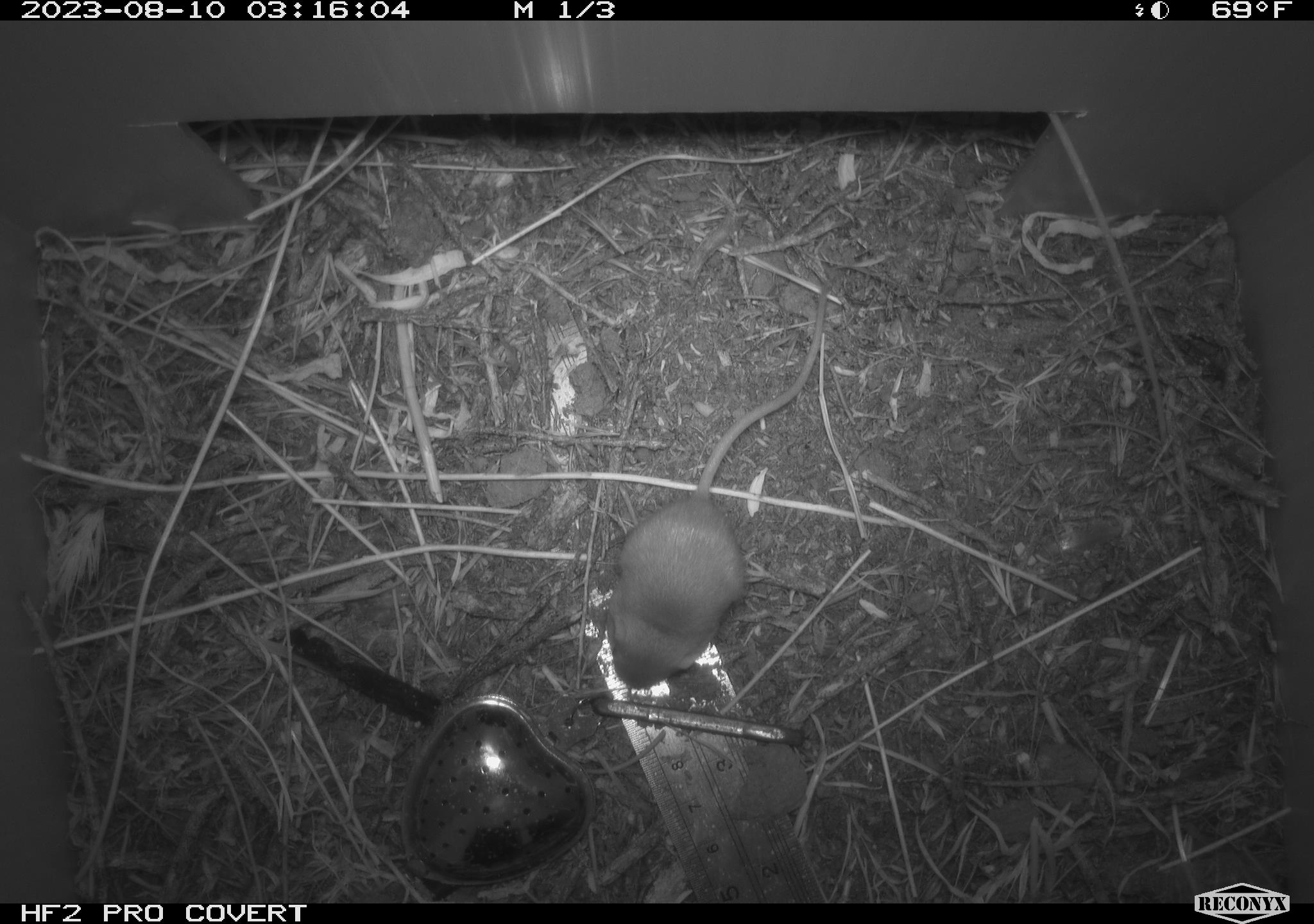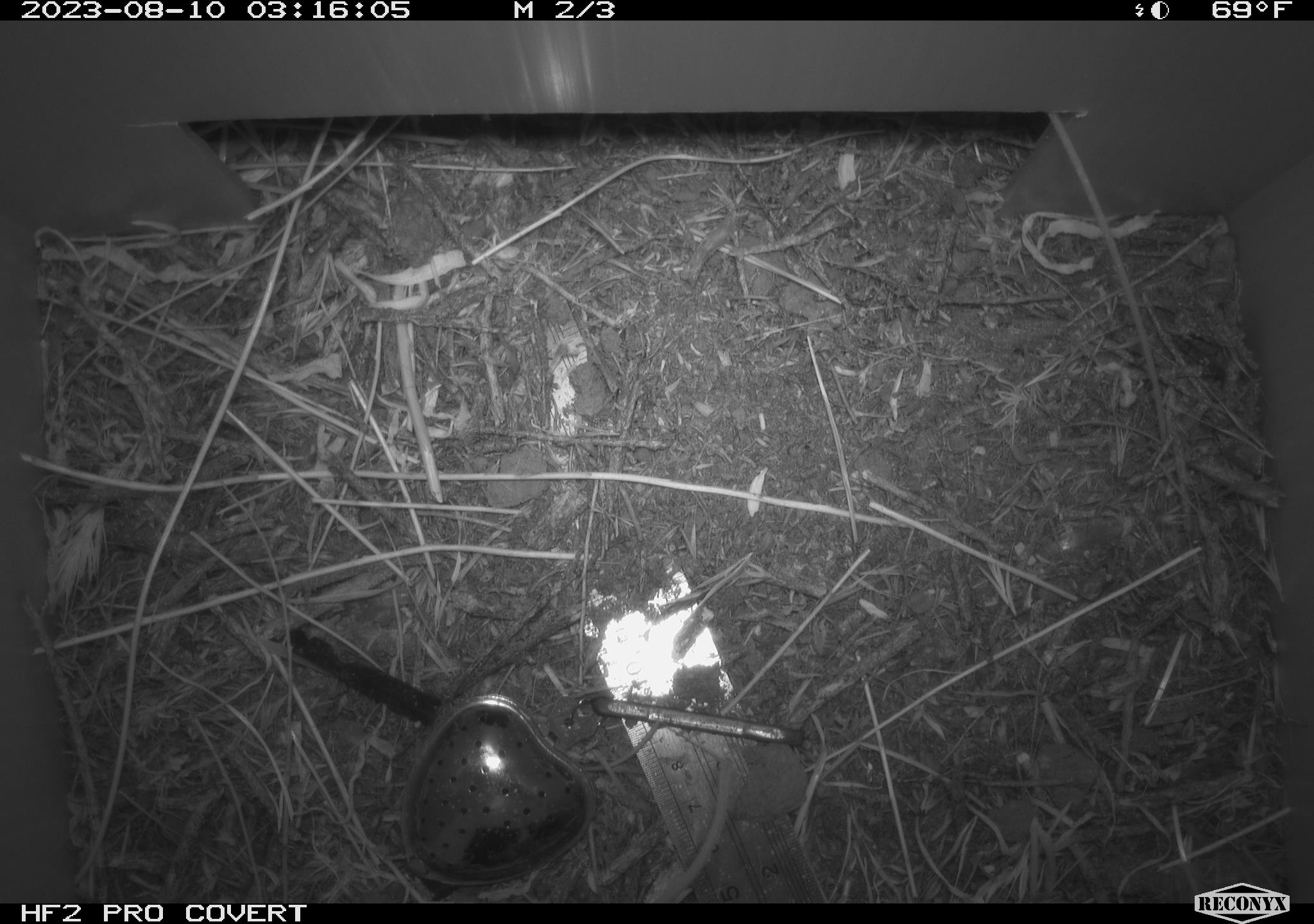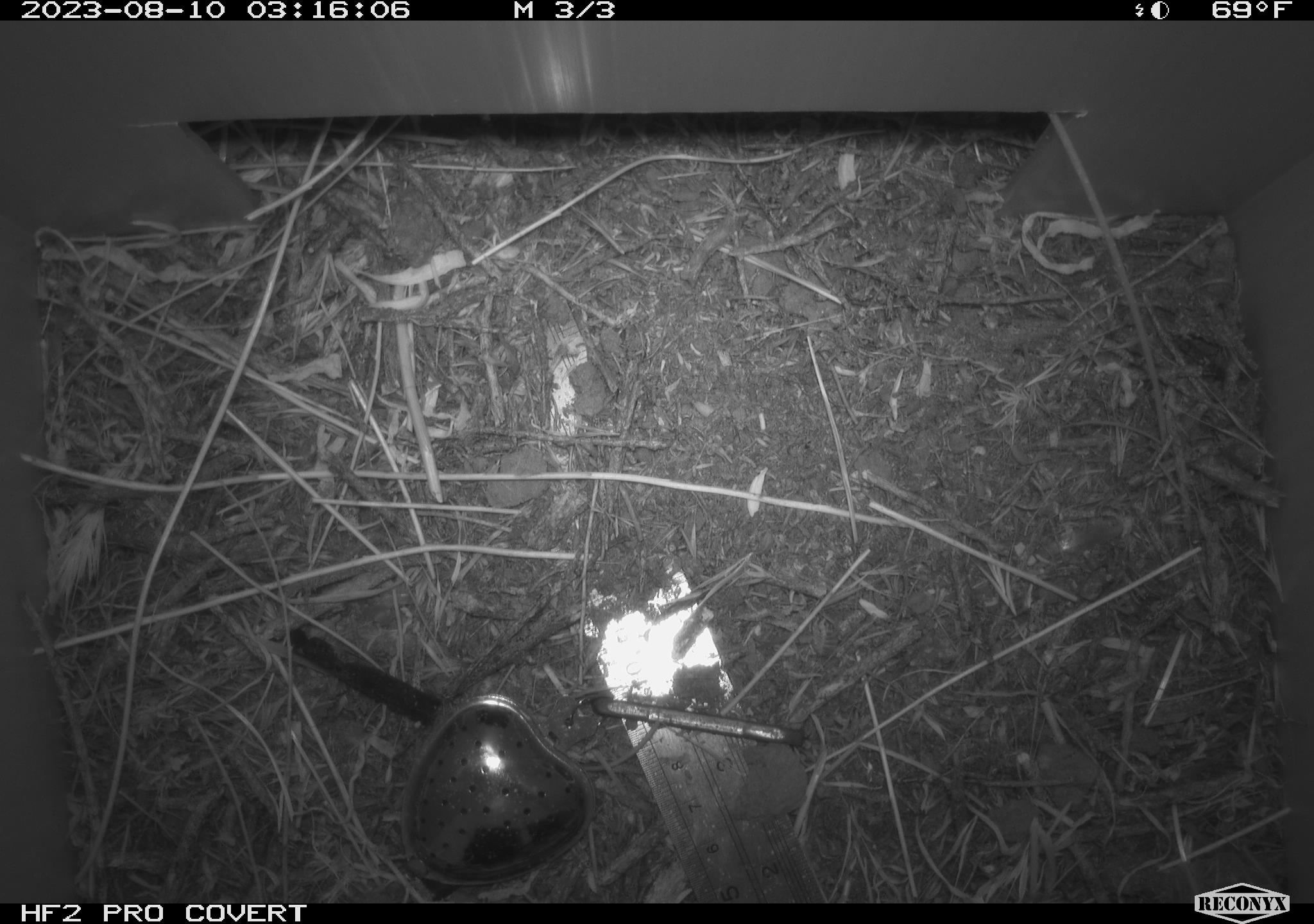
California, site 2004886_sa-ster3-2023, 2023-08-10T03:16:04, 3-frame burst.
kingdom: Animalia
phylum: Chordata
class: Mammalia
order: Rodentia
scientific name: Rodentia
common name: mouse species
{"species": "mouse species (Rodentia)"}